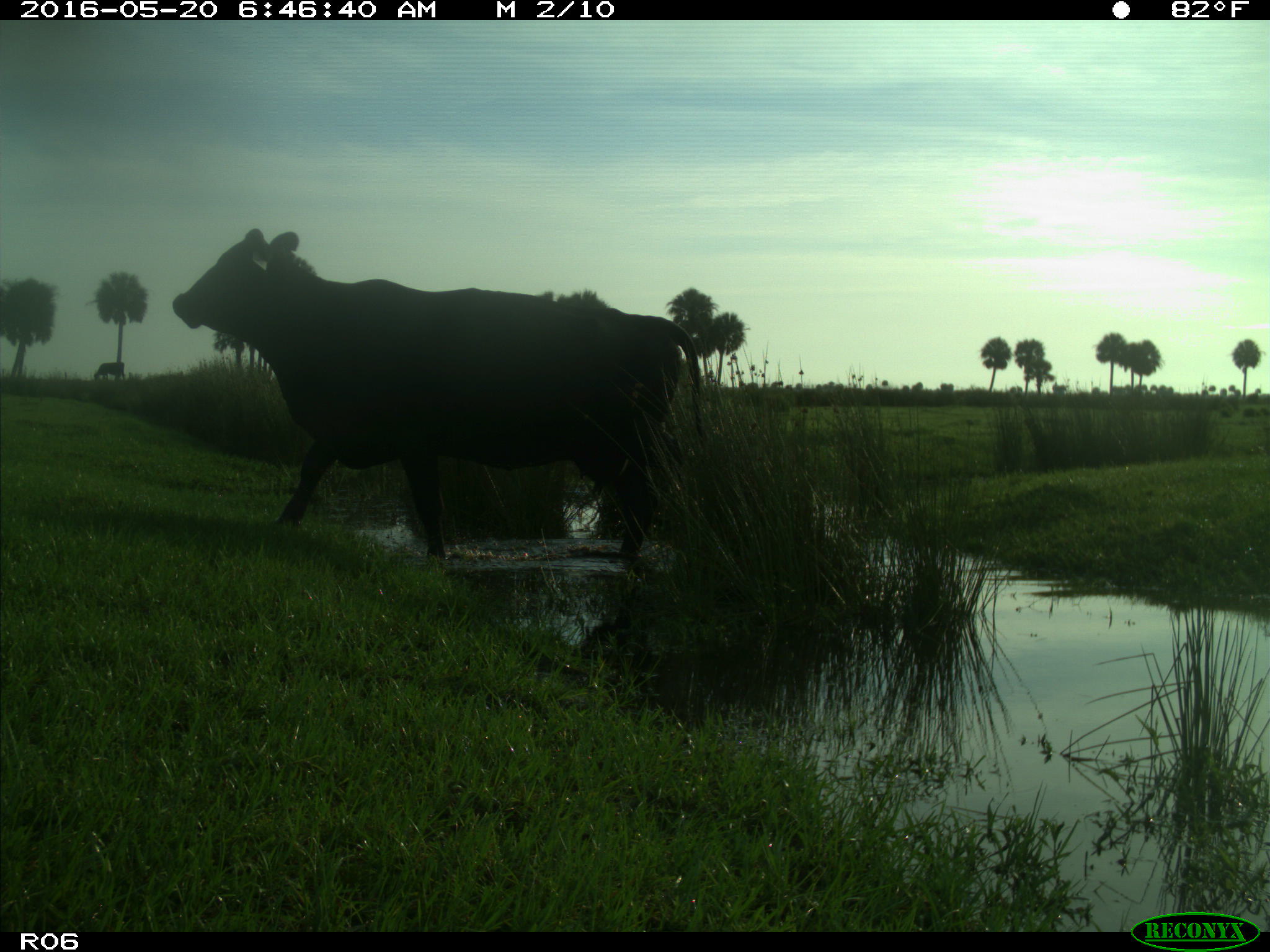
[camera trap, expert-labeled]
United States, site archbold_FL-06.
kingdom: Animalia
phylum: Chordata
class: Mammalia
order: Artiodactyla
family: Bovidae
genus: Bos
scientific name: Bos taurus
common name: domestic cow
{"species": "Bos taurus (domestic cow)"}